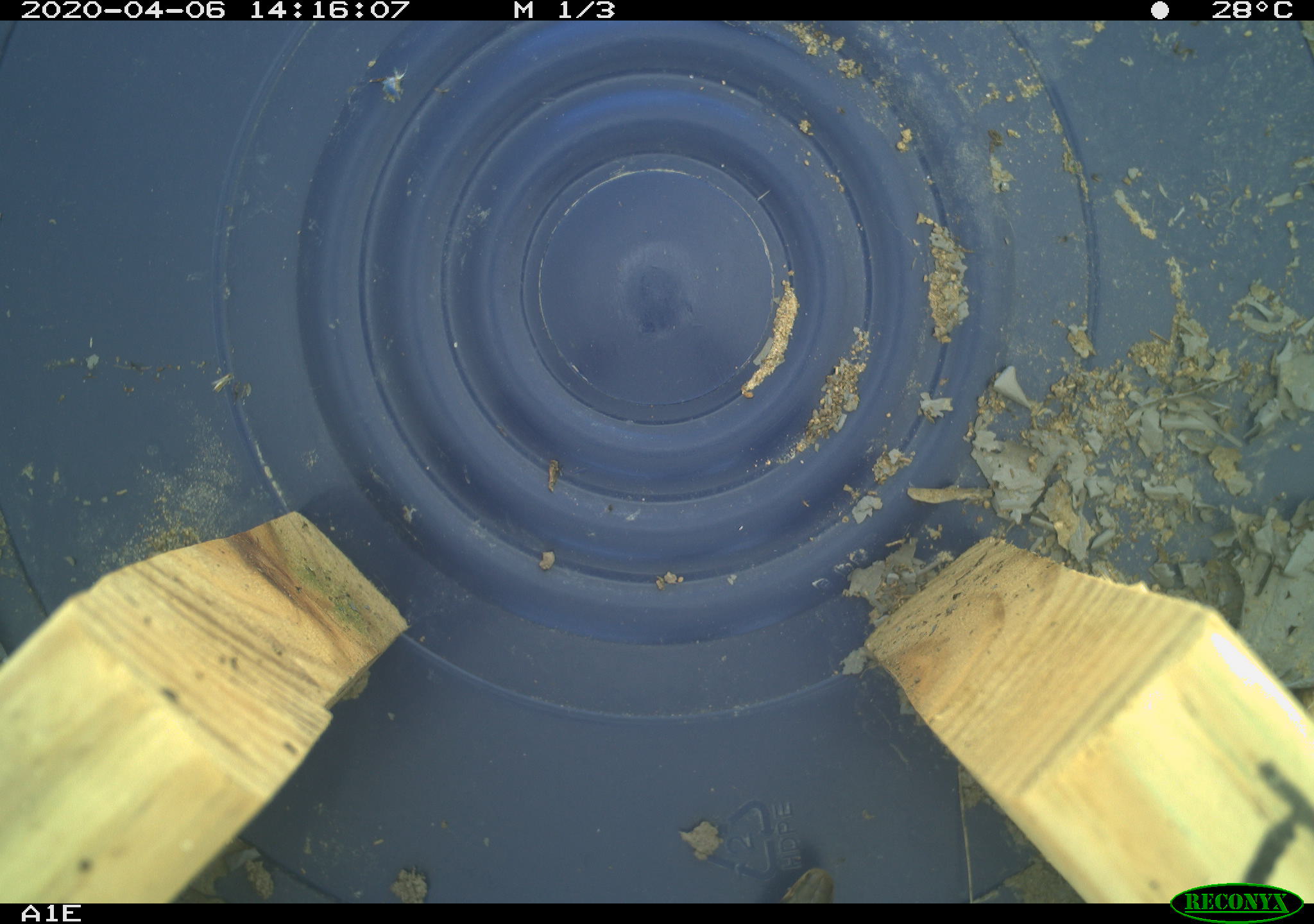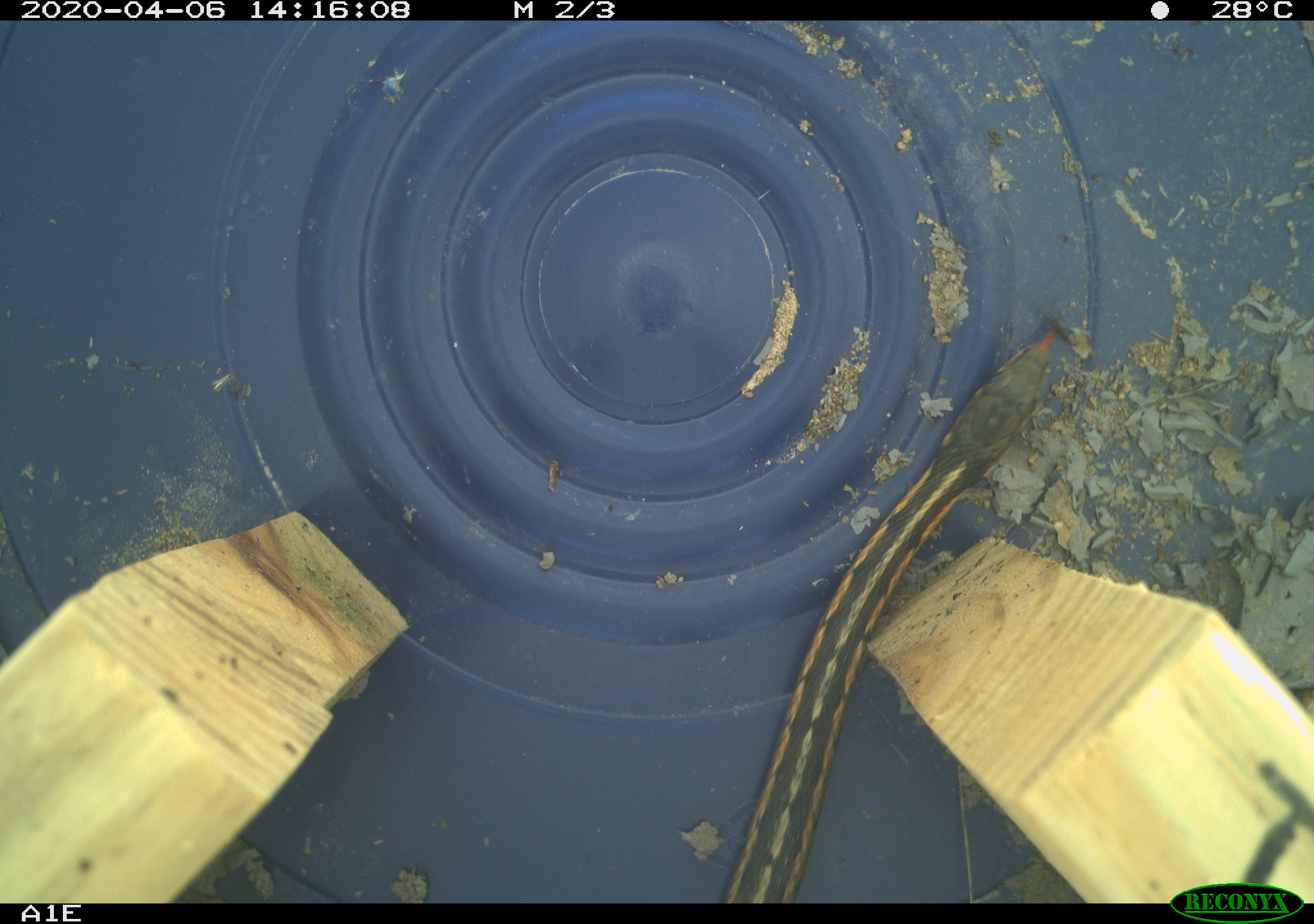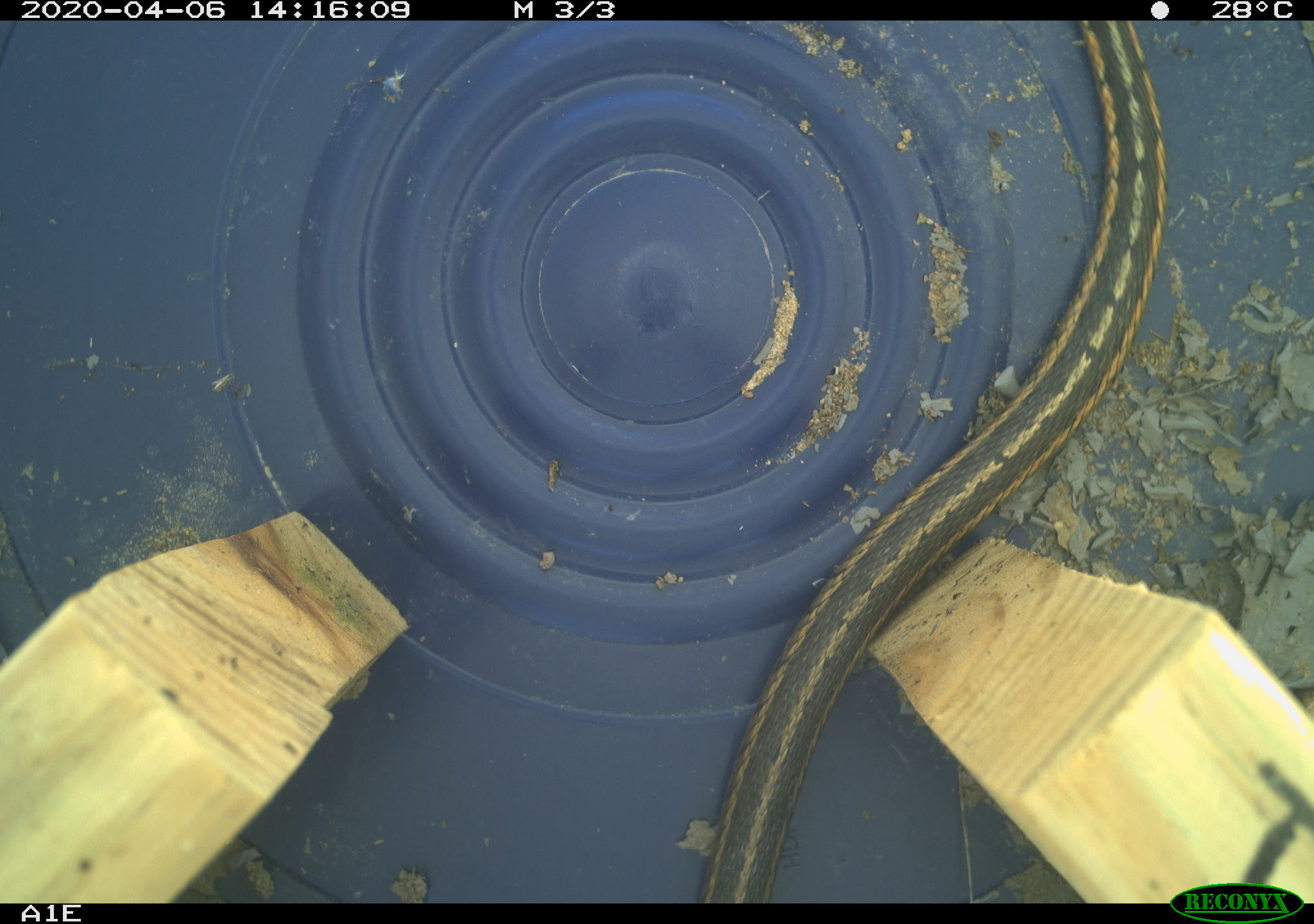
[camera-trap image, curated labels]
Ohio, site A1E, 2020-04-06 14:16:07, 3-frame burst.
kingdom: Animalia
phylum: Chordata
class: Reptilia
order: Squamata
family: Colubridae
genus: Thamnophis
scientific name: Thamnophis sirtalis sirtalis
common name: eastern gartersnake